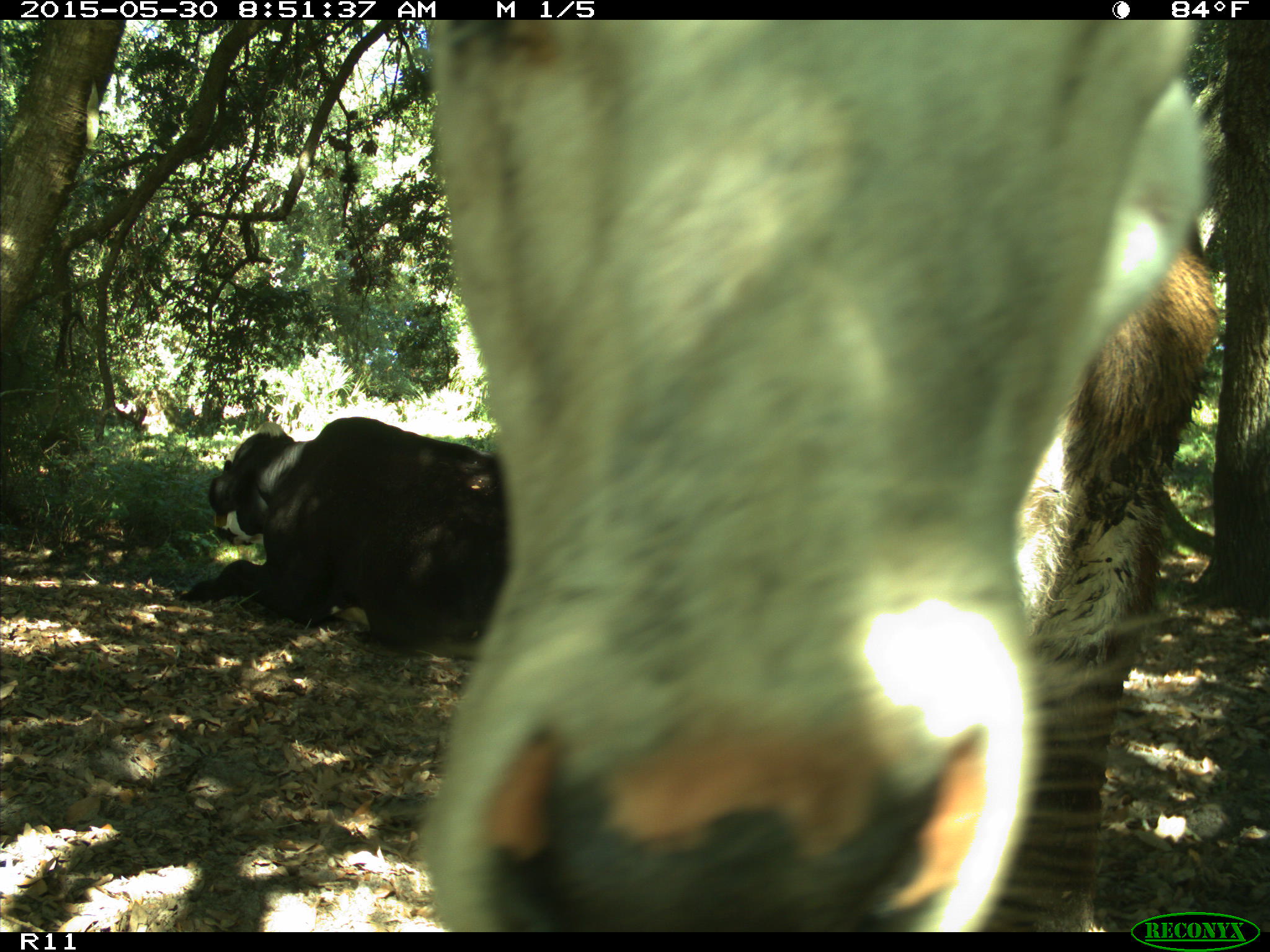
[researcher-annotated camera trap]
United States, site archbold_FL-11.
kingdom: Animalia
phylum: Chordata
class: Mammalia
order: Artiodactyla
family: Bovidae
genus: Bos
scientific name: Bos taurus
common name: domestic cow